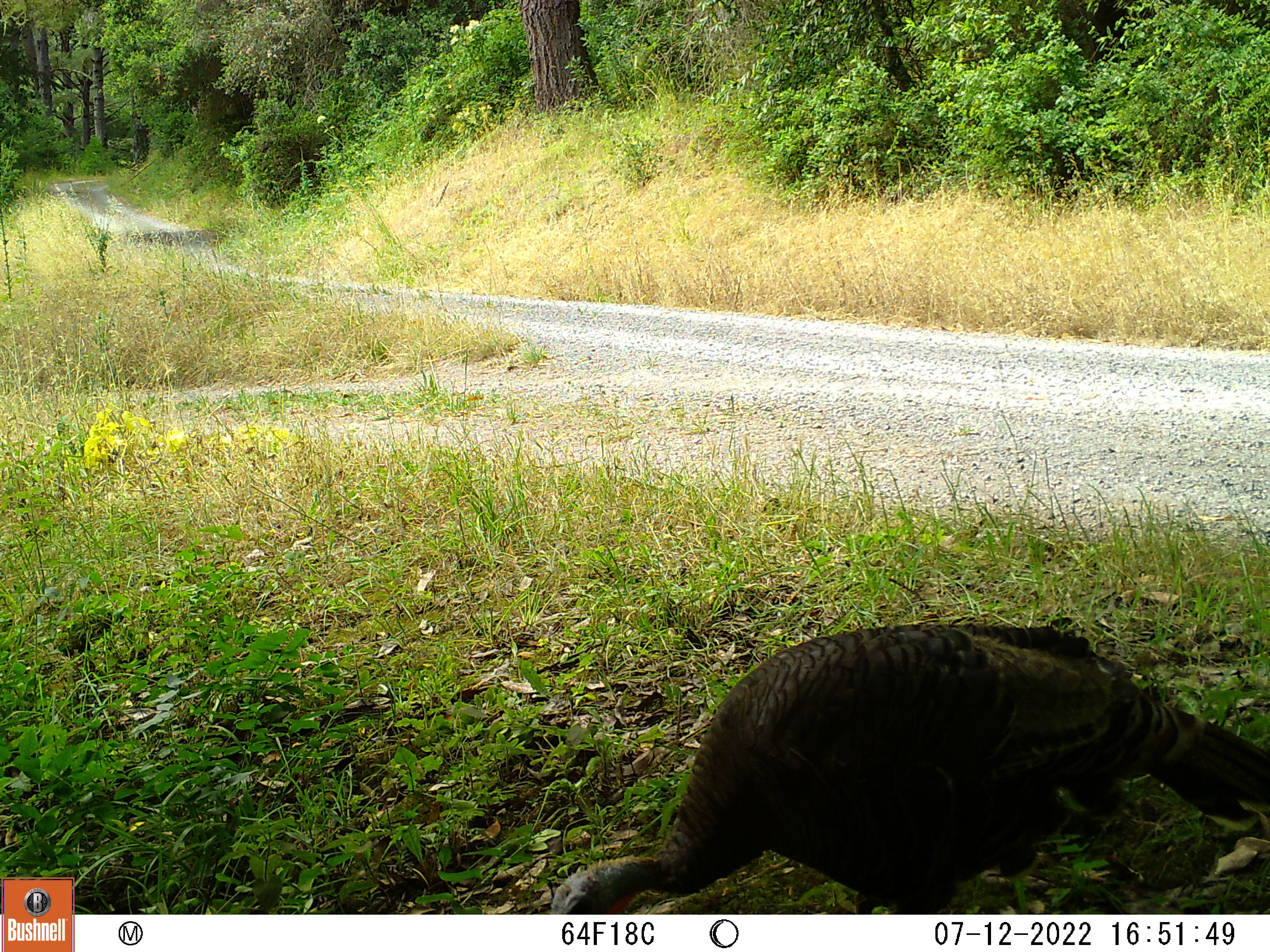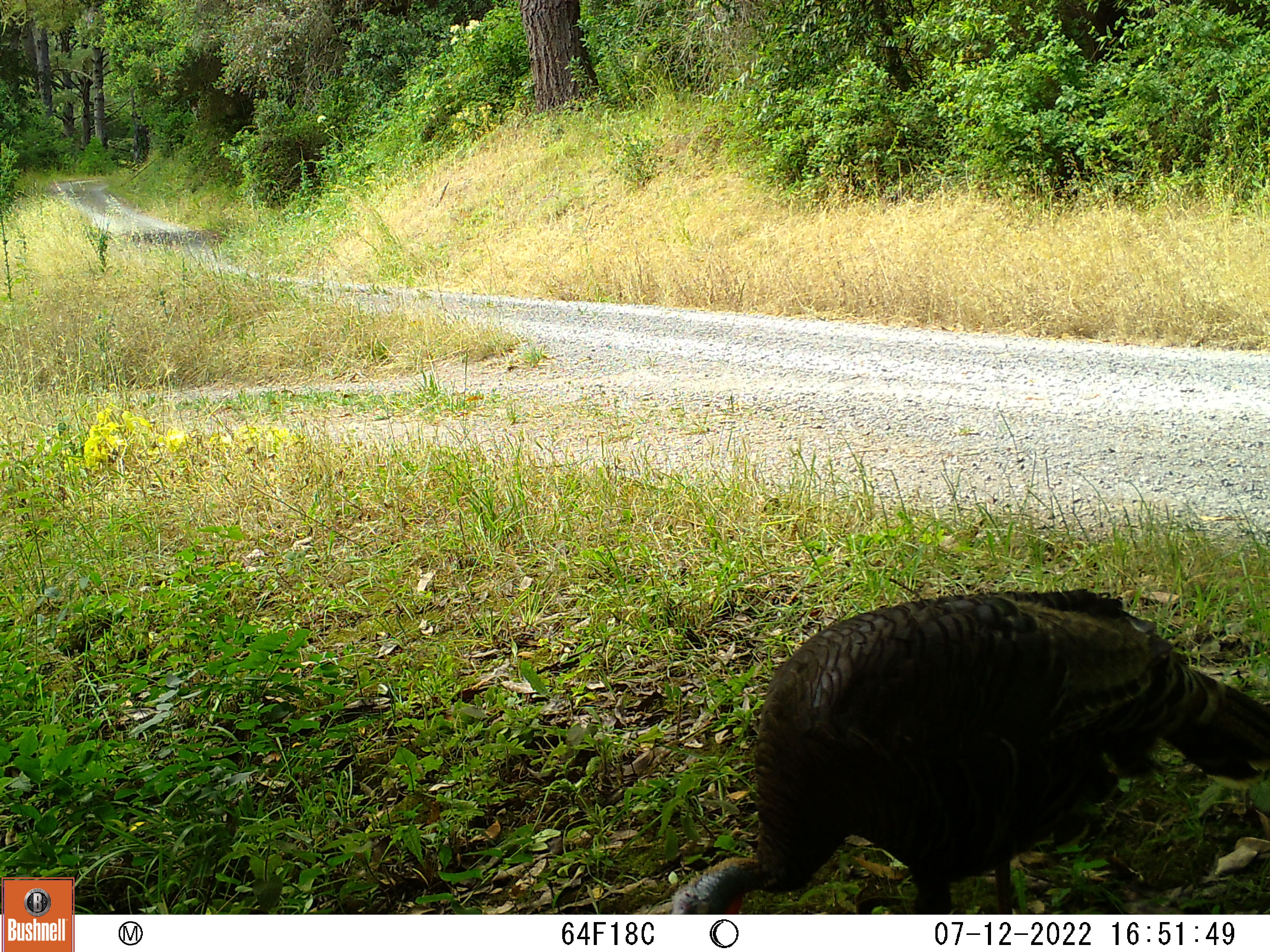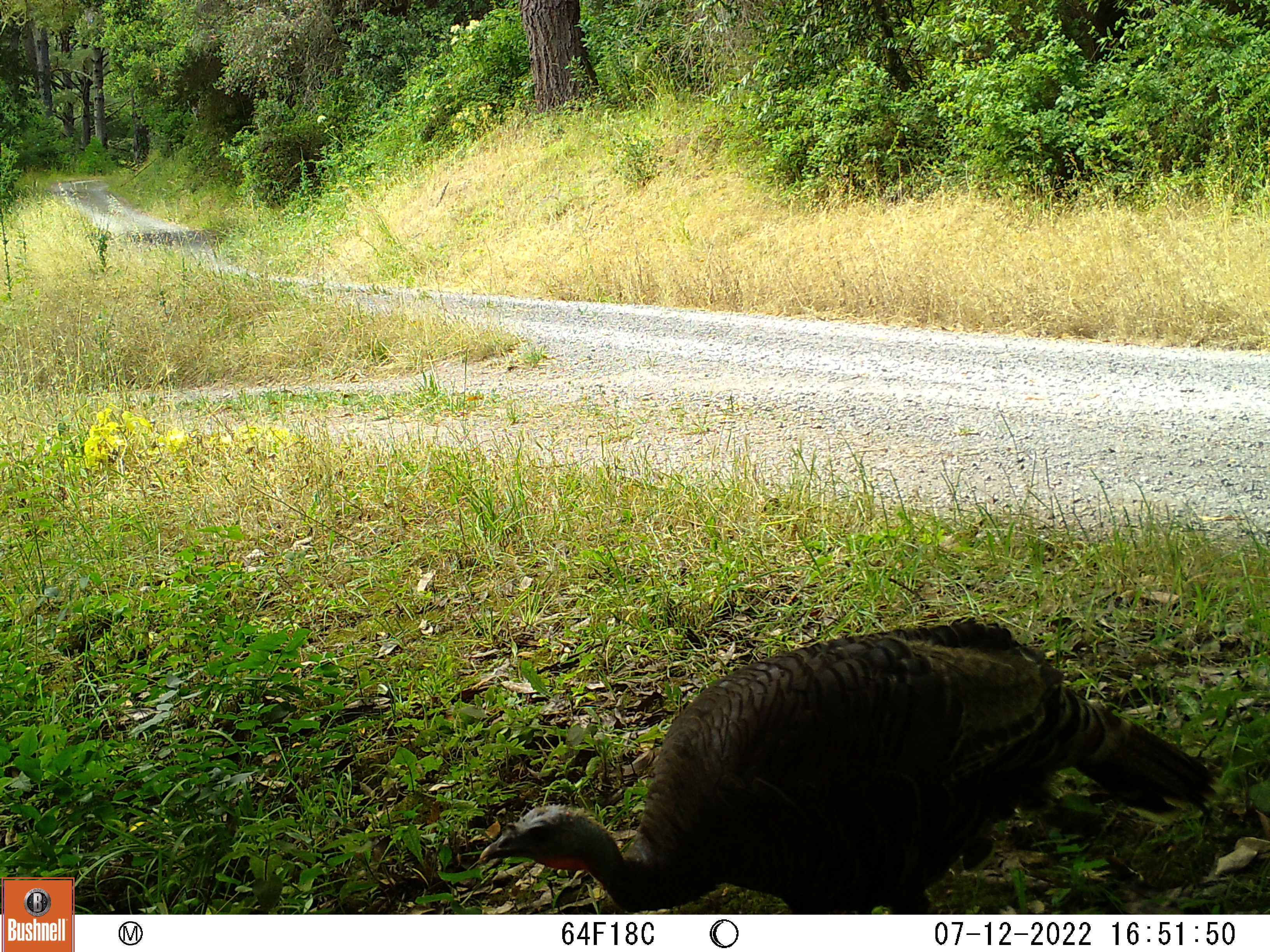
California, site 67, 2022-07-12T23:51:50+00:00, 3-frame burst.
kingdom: Animalia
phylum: Chordata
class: Aves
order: Galliformes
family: Phasianidae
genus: Meleagris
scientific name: Meleagris gallopavo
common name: turkey